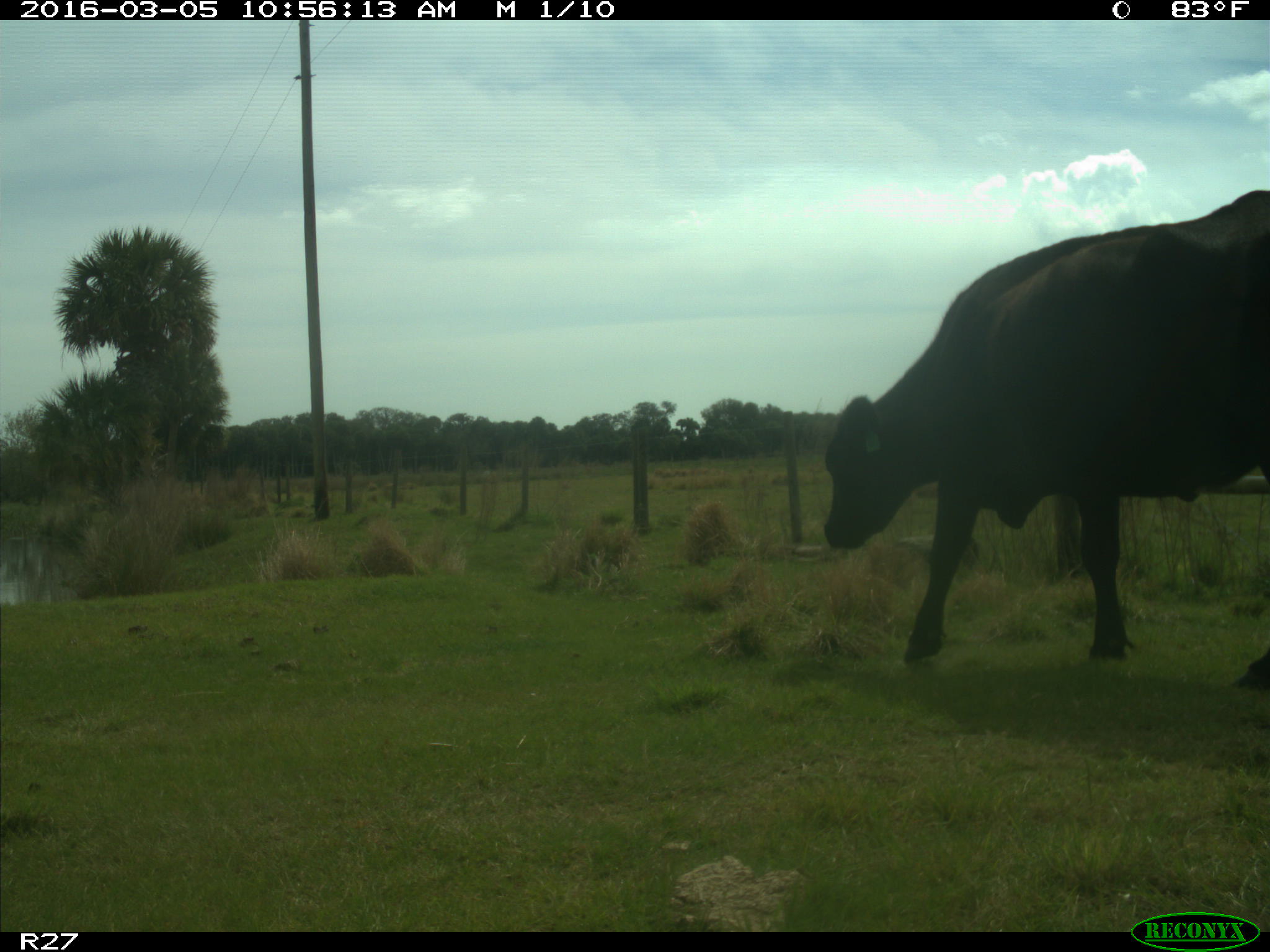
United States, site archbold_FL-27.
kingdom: Animalia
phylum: Chordata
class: Mammalia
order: Artiodactyla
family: Bovidae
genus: Bos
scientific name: Bos taurus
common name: domestic cow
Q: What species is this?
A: Bos taurus (domestic cow).